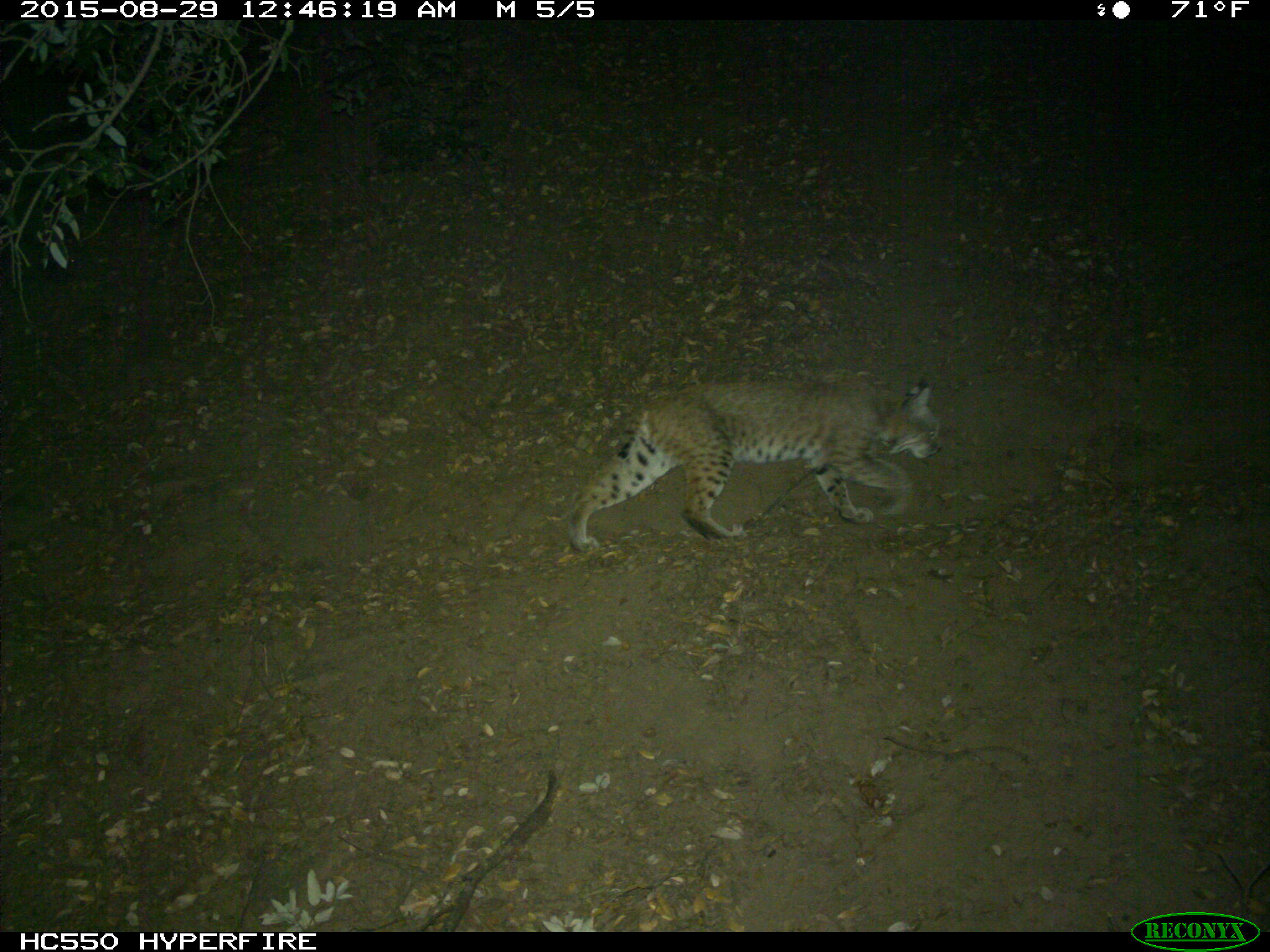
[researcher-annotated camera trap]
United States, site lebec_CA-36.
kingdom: Animalia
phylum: Chordata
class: Mammalia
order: Carnivora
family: Felidae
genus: Lynx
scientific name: Lynx rufus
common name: bobcat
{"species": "Lynx rufus (bobcat)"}